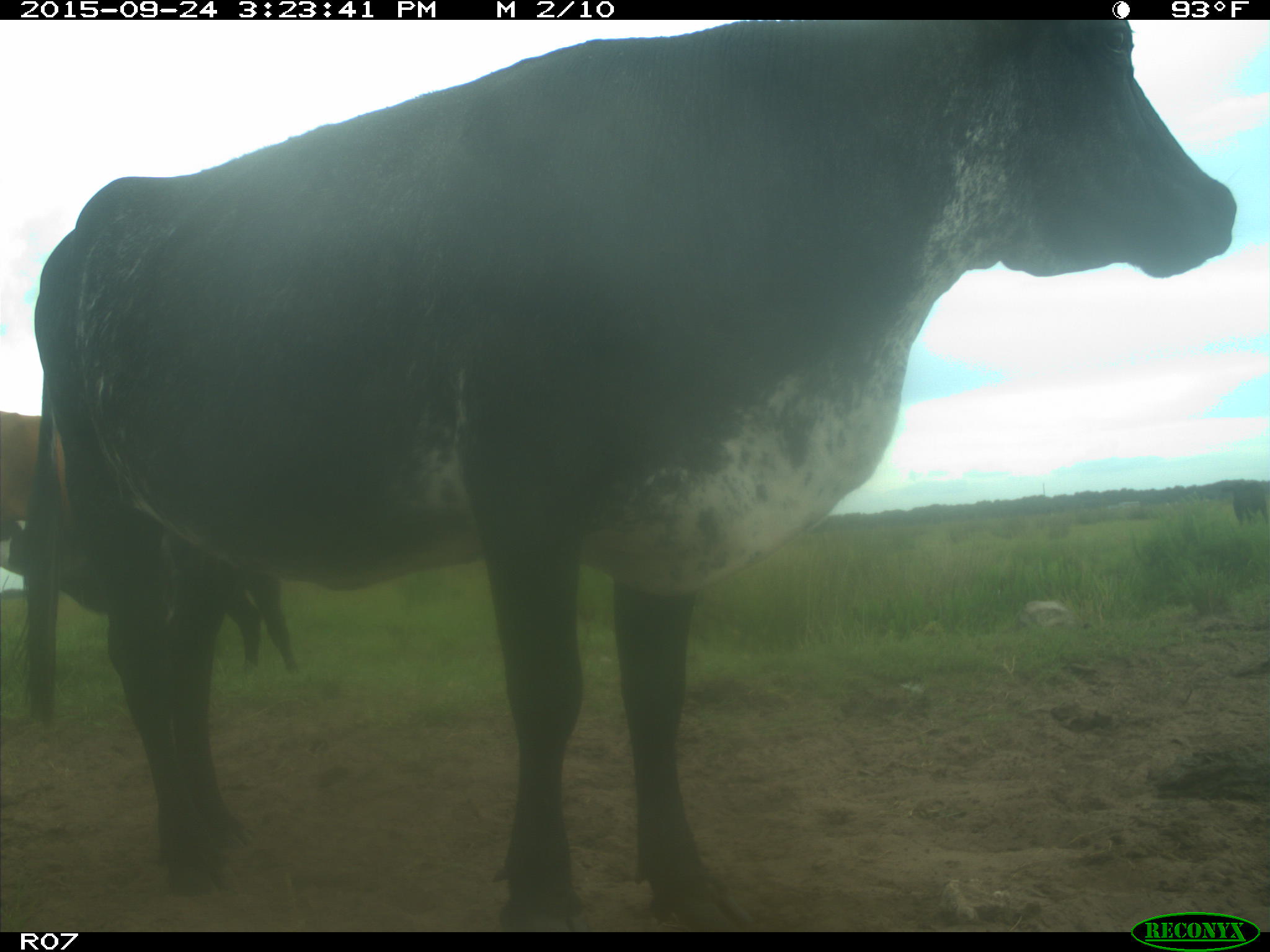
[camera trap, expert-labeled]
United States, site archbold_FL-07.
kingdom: Animalia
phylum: Chordata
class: Mammalia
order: Artiodactyla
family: Bovidae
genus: Bos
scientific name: Bos taurus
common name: domestic cow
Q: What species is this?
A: Bos taurus (domestic cow).